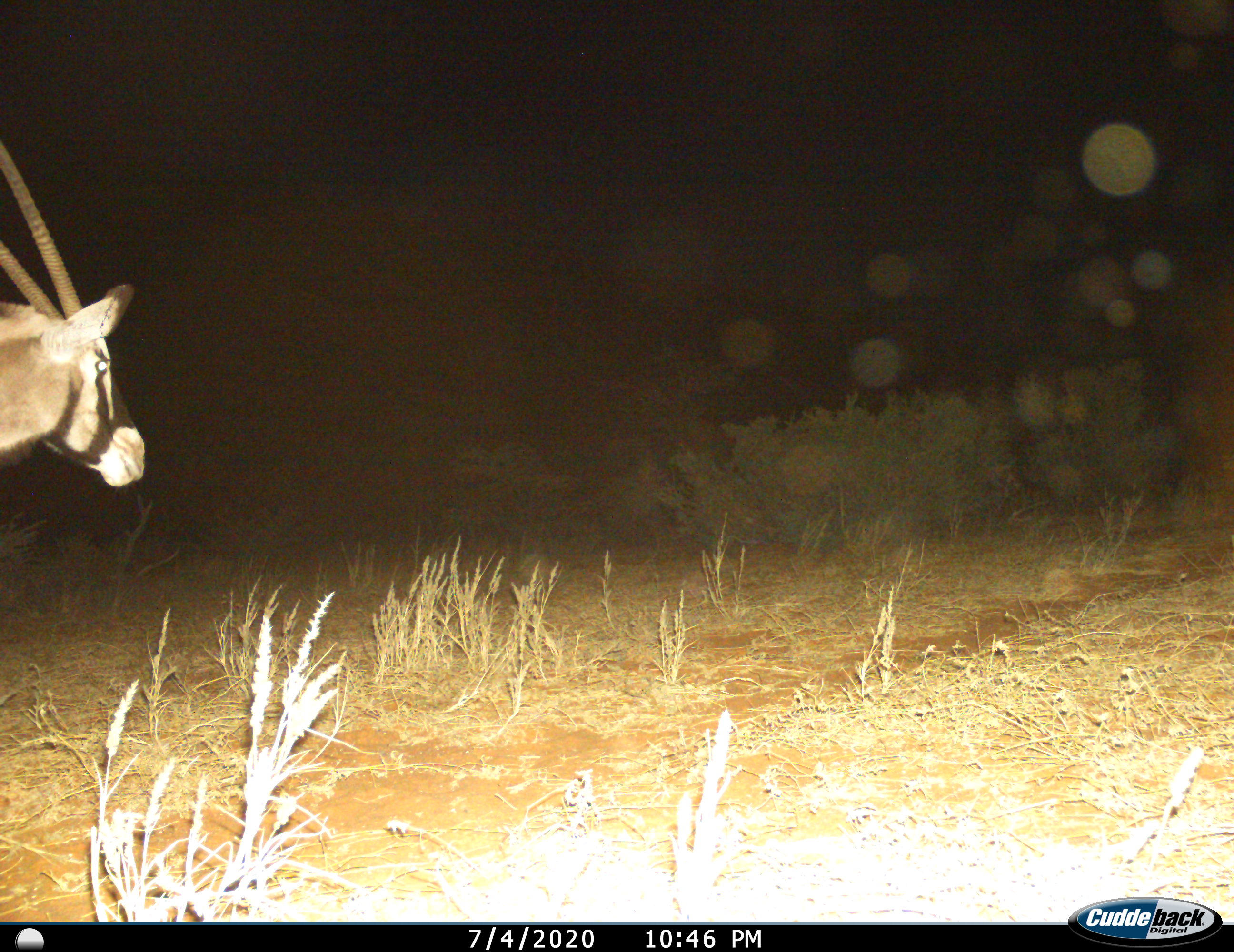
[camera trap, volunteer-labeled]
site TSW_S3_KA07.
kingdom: Animalia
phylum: Chordata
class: Mammalia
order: Artiodactyla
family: Bovidae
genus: Oryx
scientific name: Oryx gazella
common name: gemsbok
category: oryx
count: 1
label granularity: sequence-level